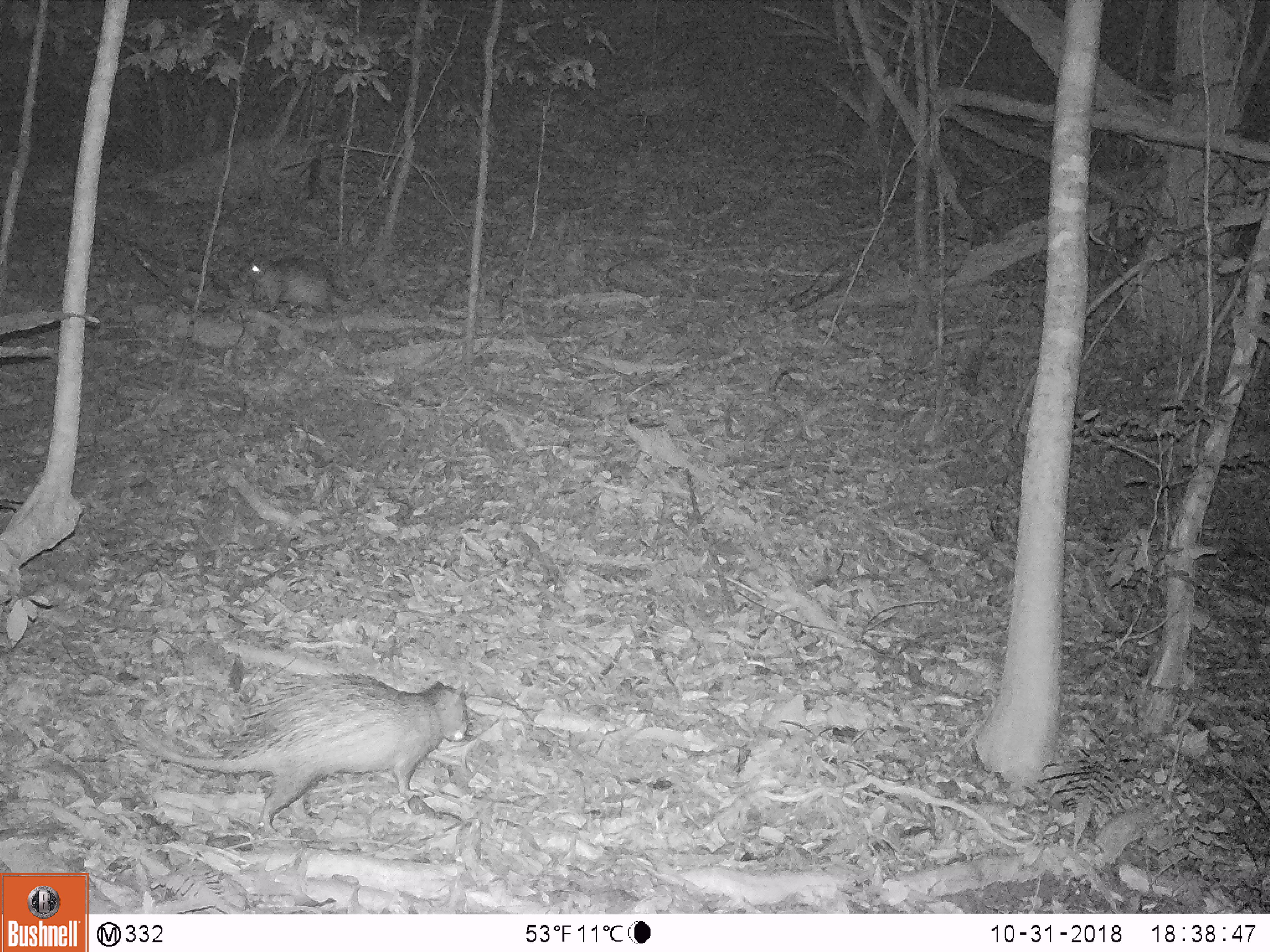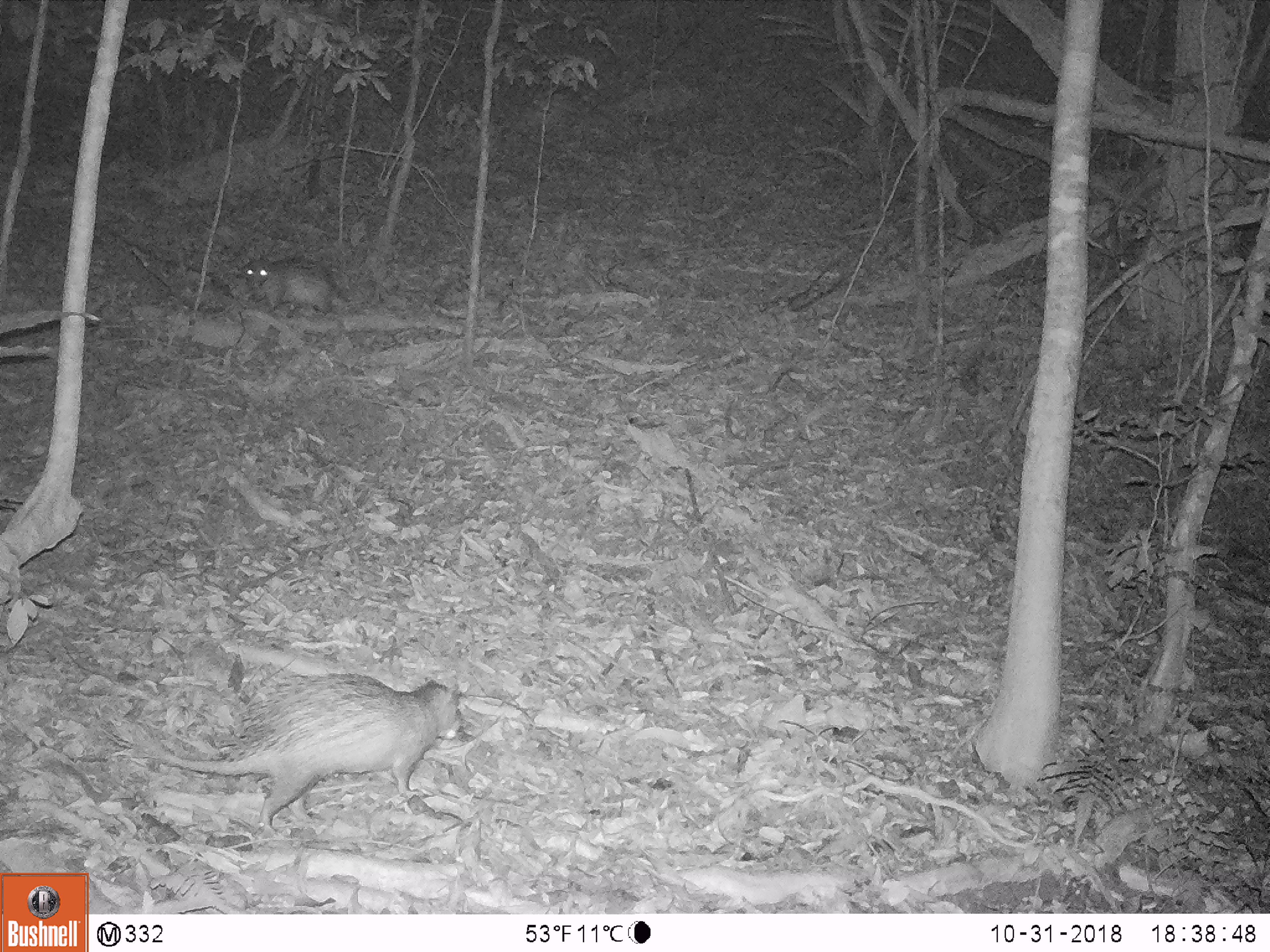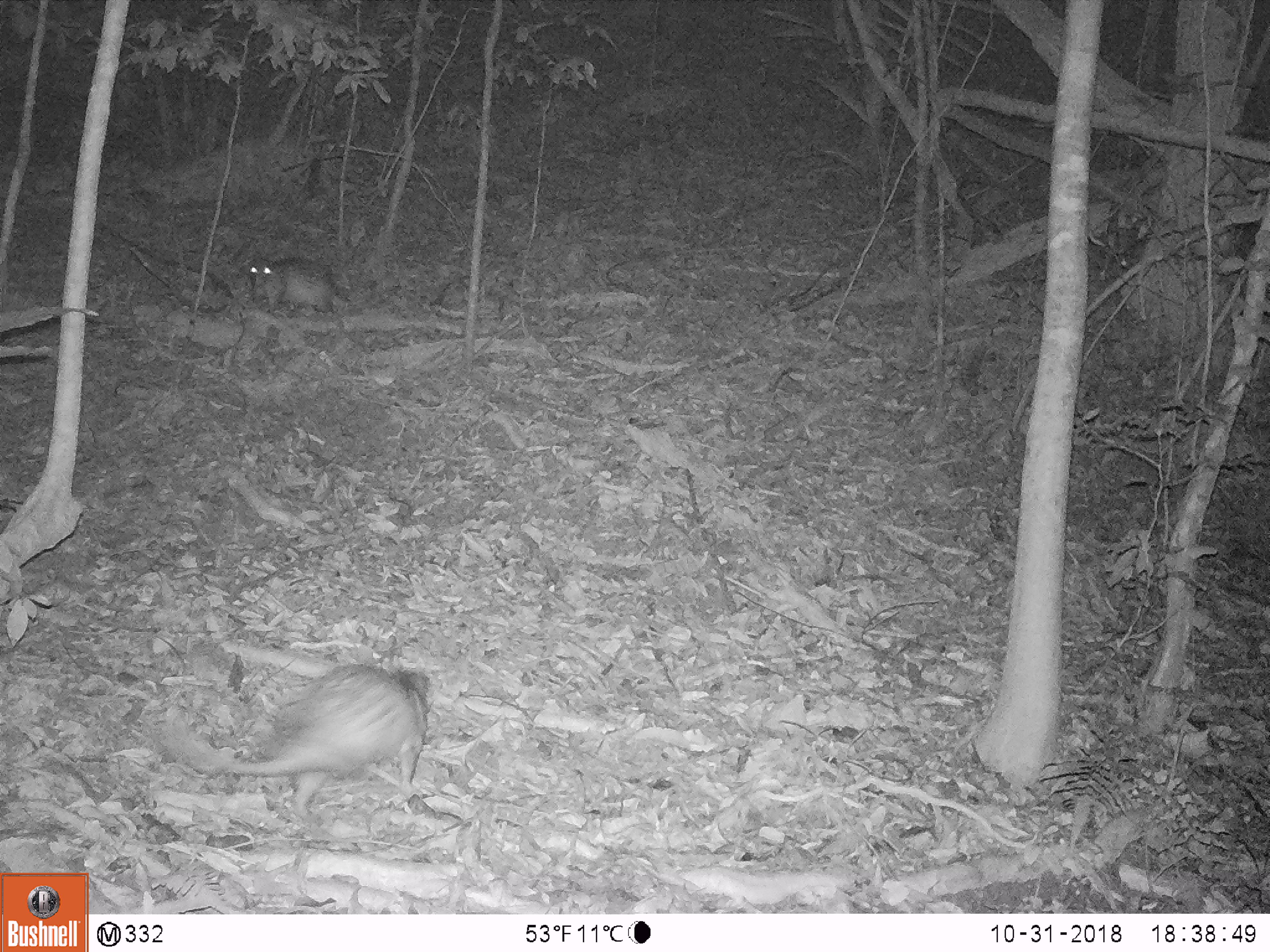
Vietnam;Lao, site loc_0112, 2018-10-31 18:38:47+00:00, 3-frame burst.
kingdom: Animalia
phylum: Chordata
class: Mammalia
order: Rodentia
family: Hystricidae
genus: Atherurus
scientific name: Atherurus macrourus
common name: asiatic brush-tailed porcupine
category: asiatic brush tailed porcupine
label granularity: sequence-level